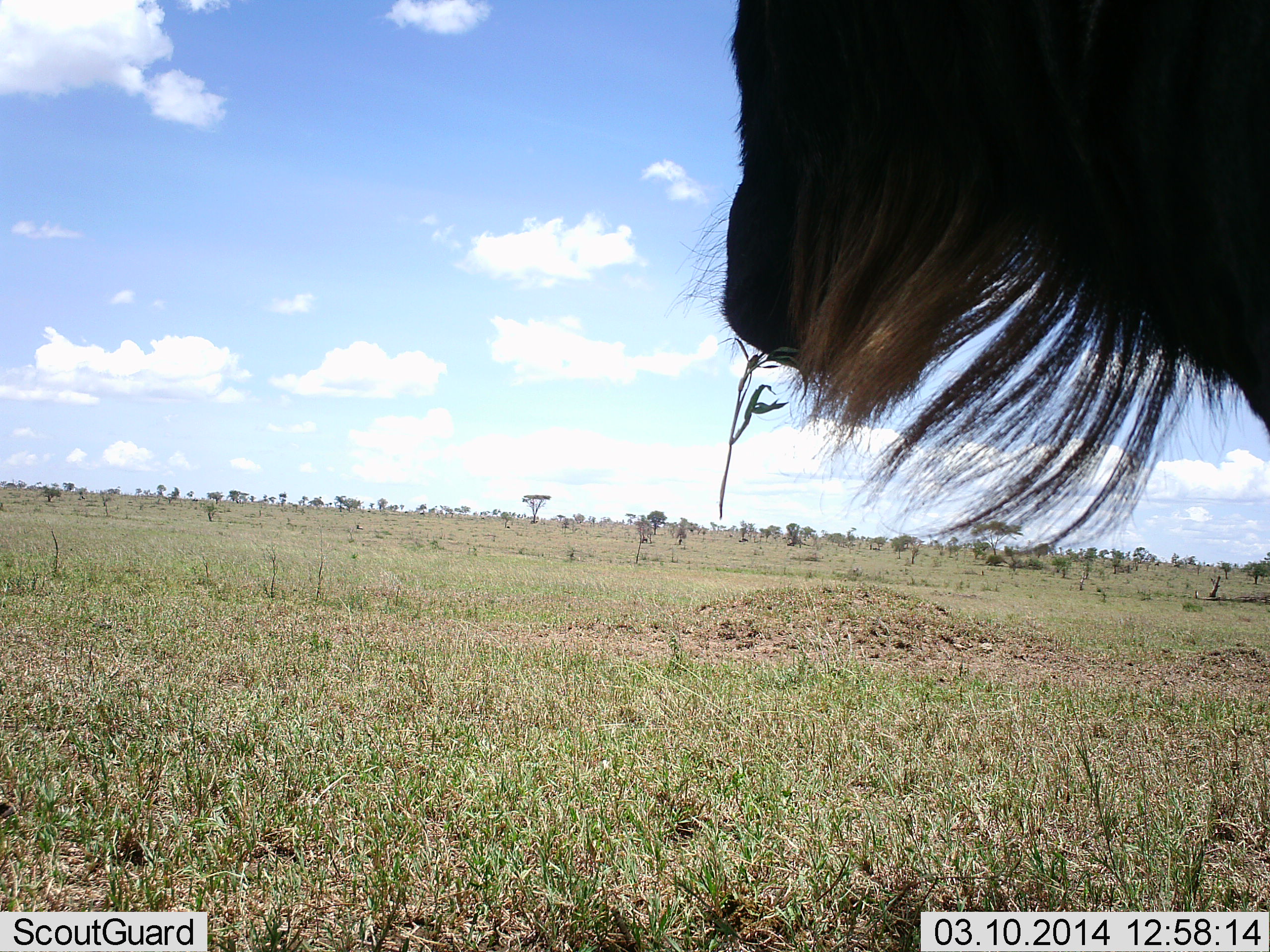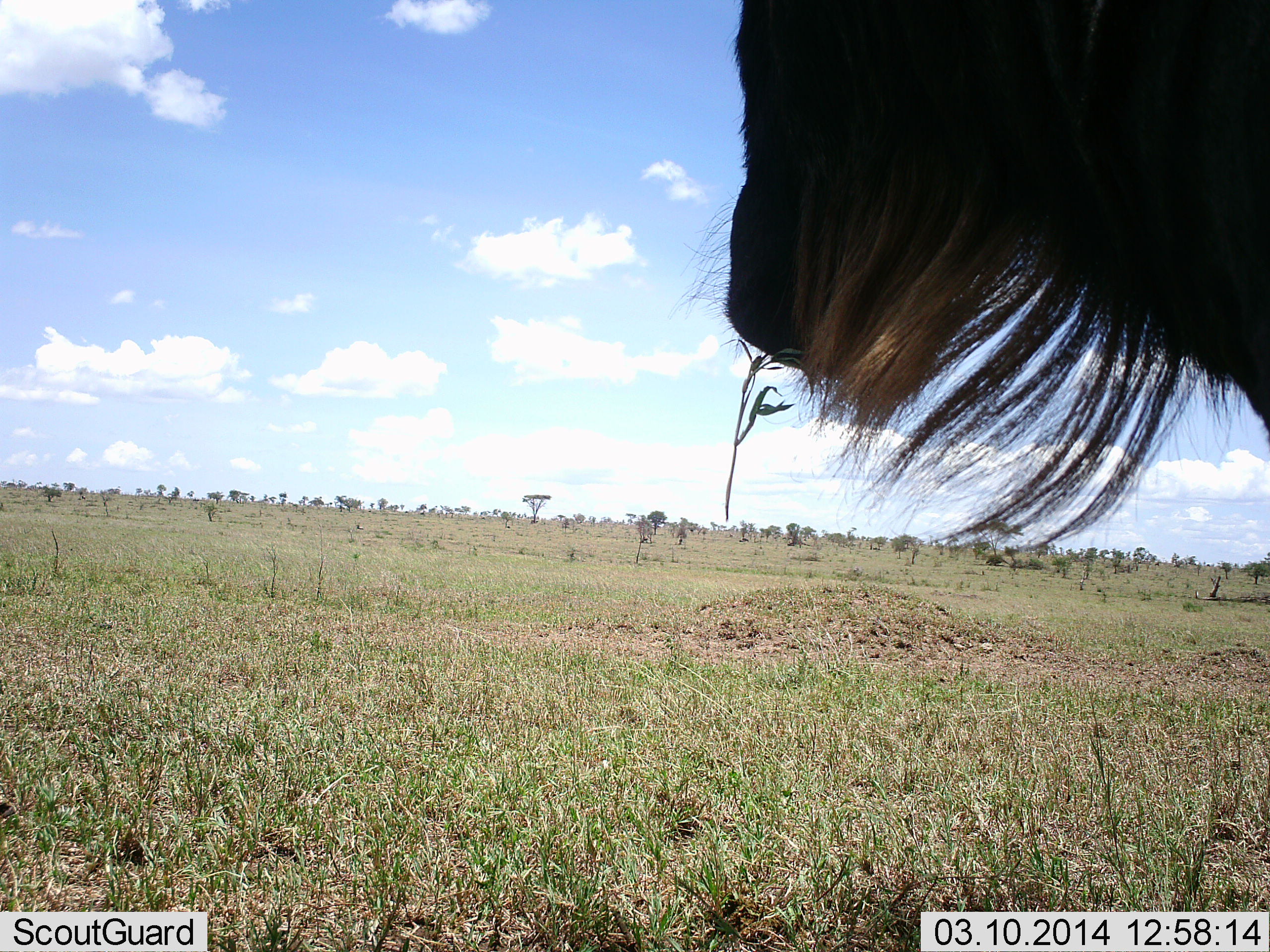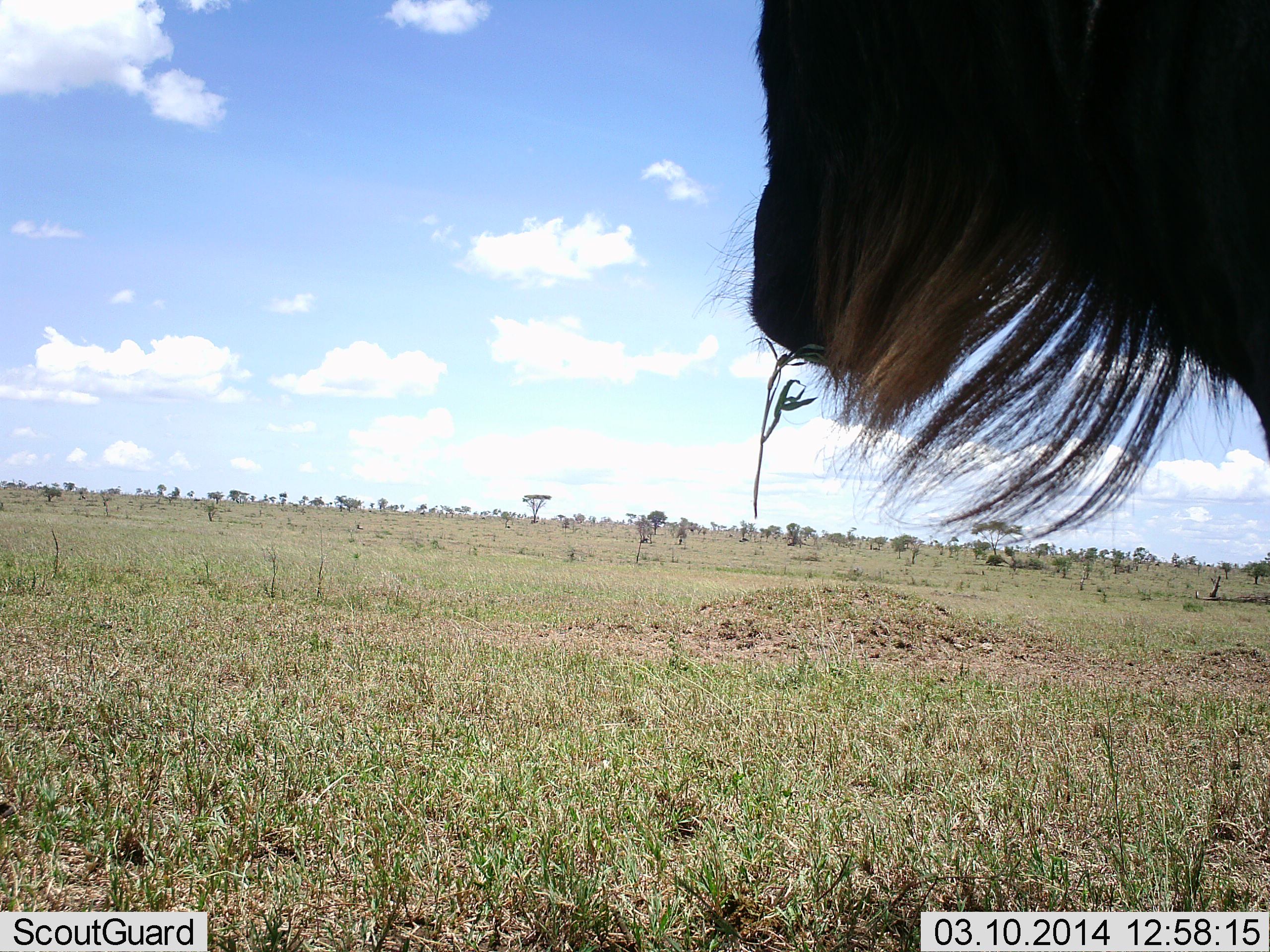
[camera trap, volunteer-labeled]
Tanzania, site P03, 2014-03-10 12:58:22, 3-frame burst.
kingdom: Animalia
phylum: Chordata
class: Mammalia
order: Artiodactyla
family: Bovidae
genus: Connochaetes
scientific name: Connochaetes taurinus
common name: blue wildebeest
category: wildebeest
Wildebeest (blue wildebeest) (Connochaetes taurinus), count 1. Behavior (volunteer vote fractions): standing 100%, resting 0%, moving 0%, interacting 0%. Young present (vote fraction): 0%. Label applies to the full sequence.